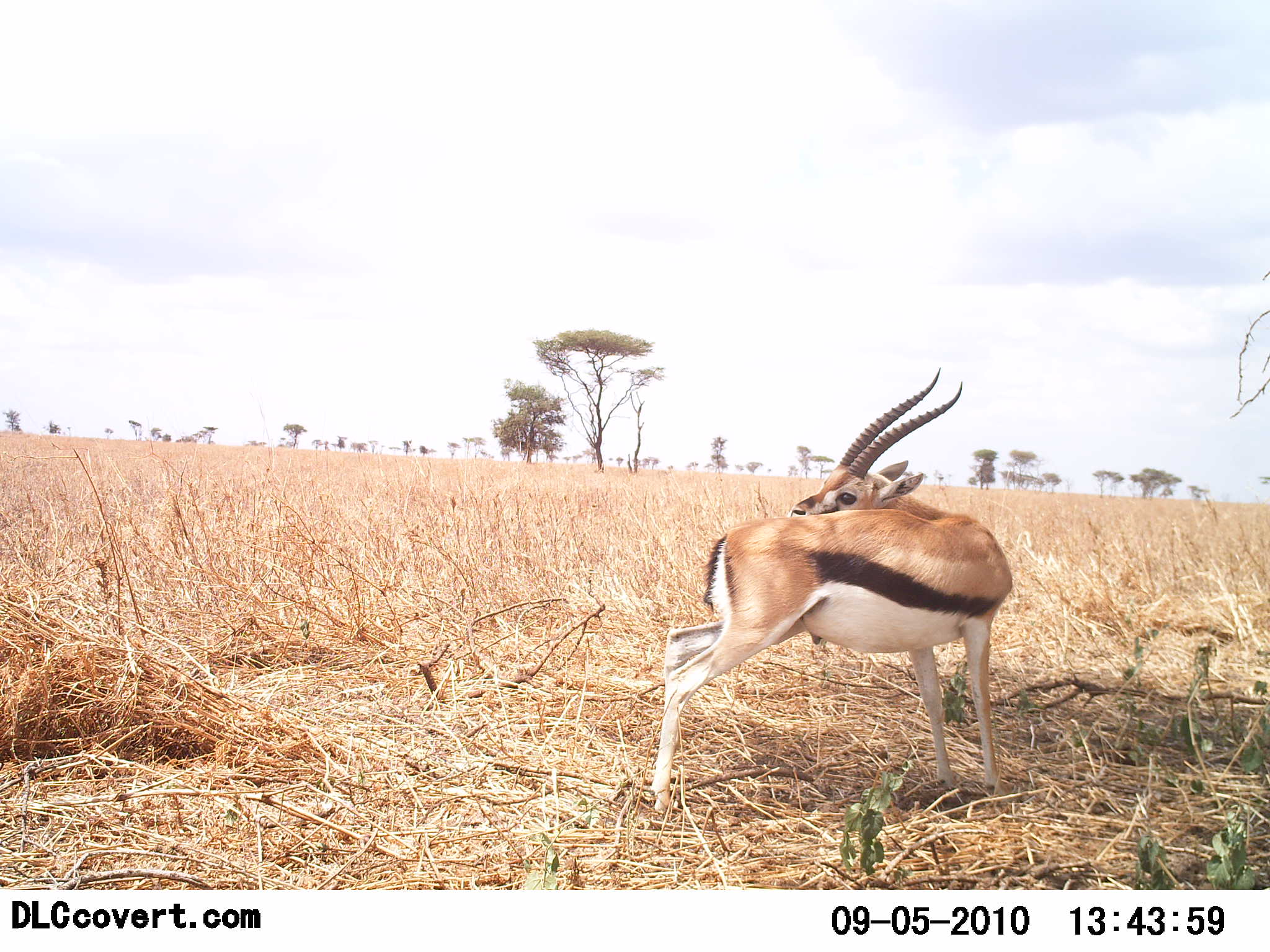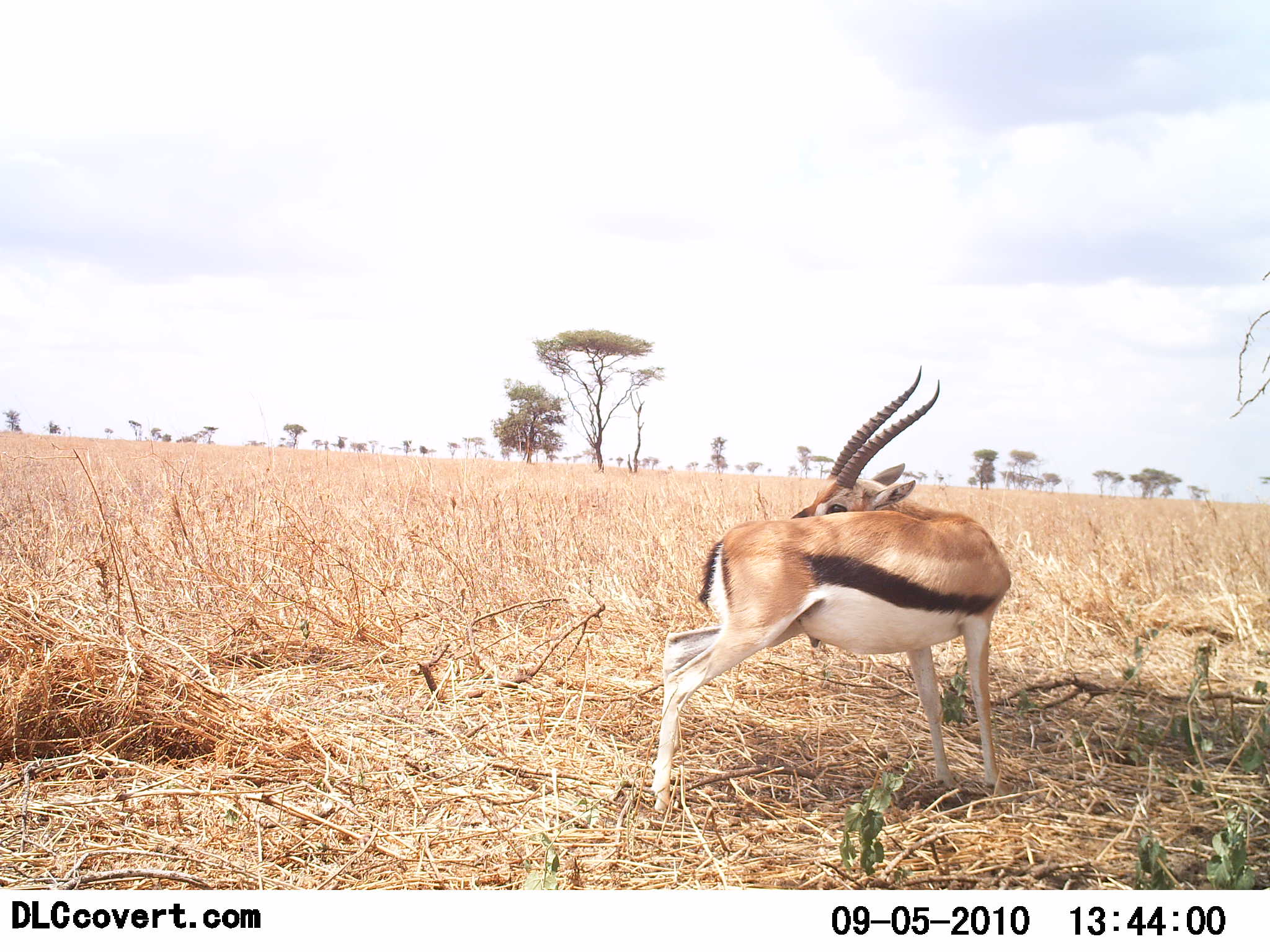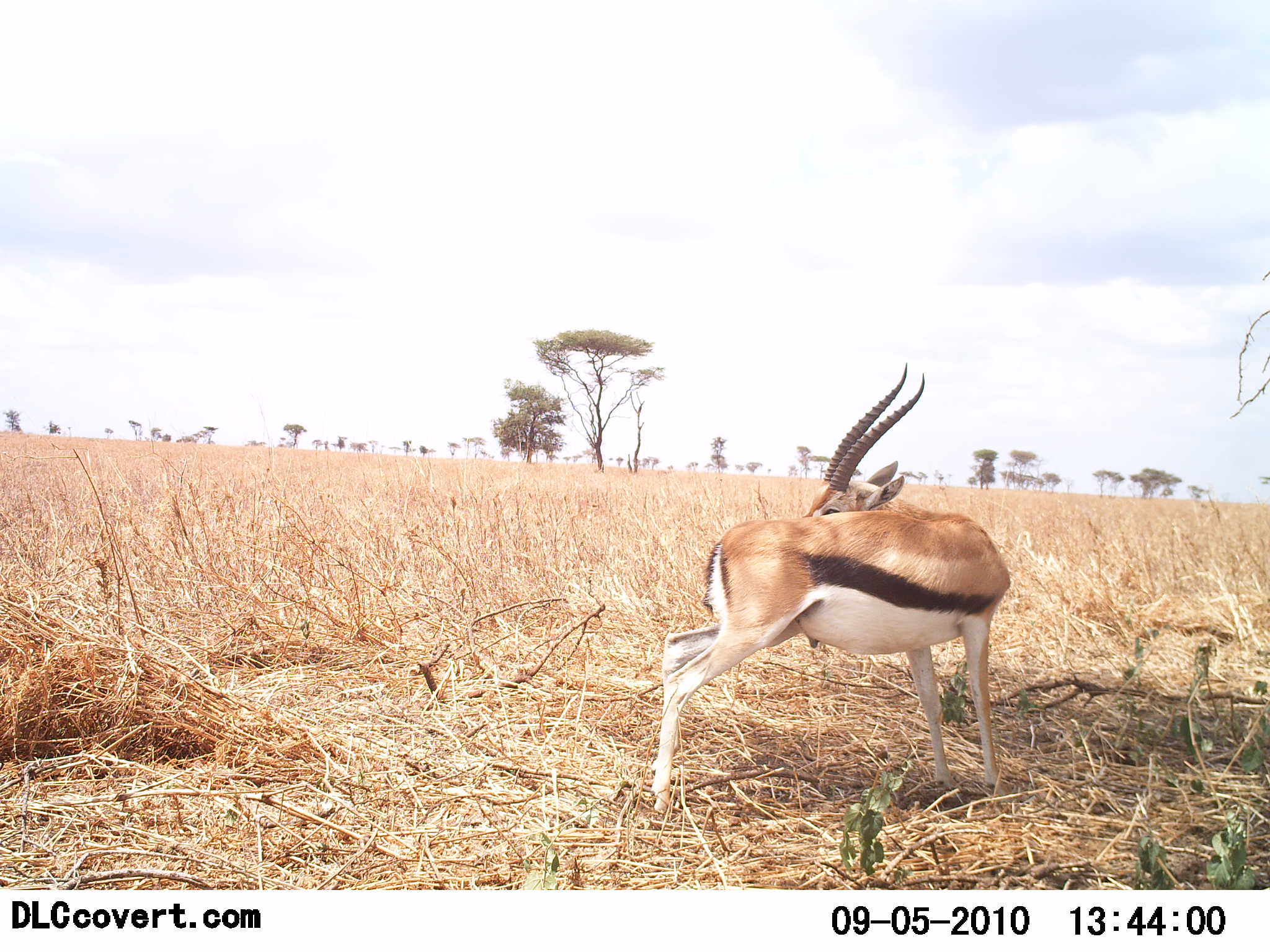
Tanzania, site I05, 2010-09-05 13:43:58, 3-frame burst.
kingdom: Animalia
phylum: Chordata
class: Mammalia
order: Artiodactyla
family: Bovidae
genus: Eudorcas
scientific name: Eudorcas thomsonii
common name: thomson's gazelle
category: gazellethomsons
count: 1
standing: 100%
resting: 7%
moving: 7%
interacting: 0%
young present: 0%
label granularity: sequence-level